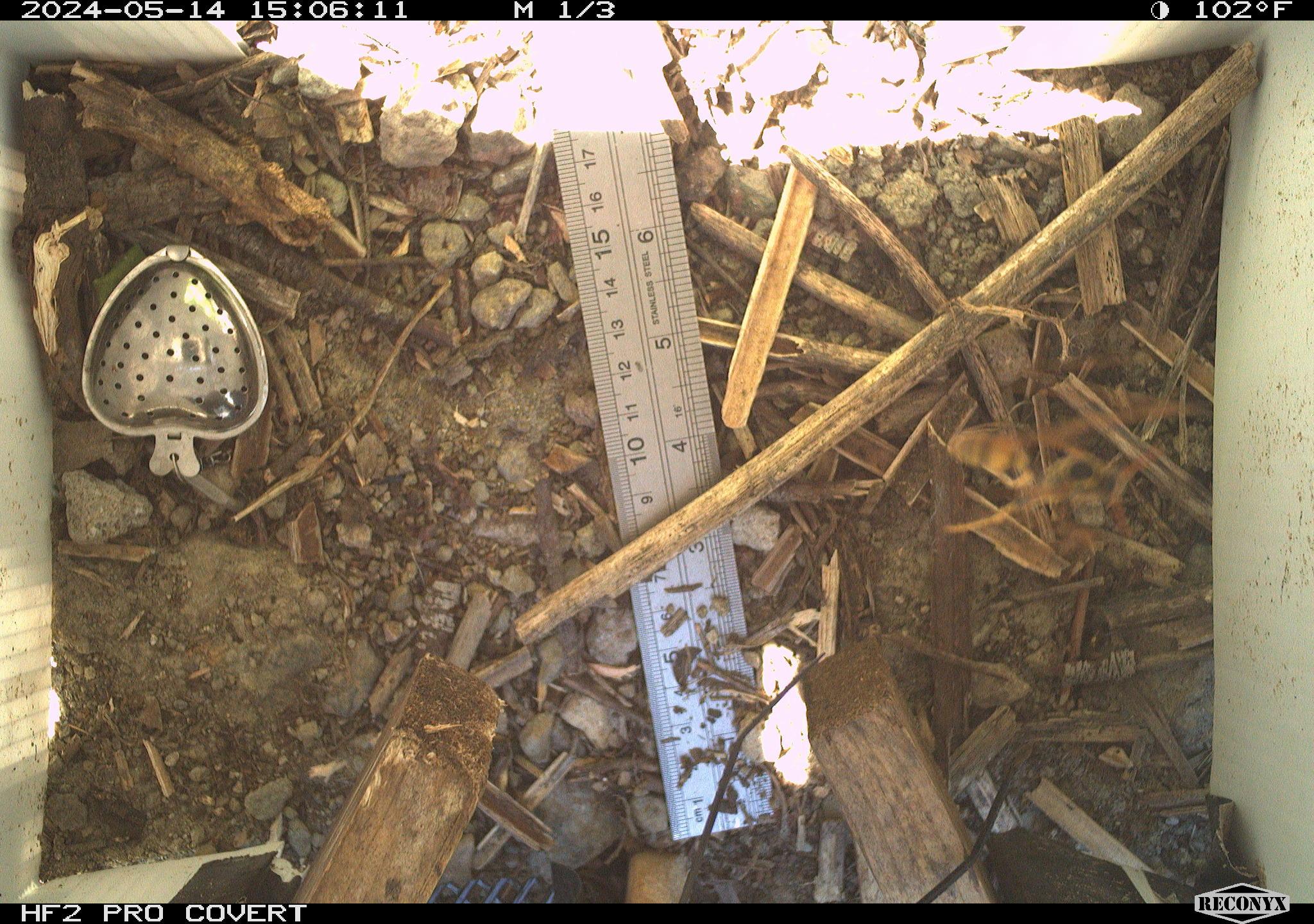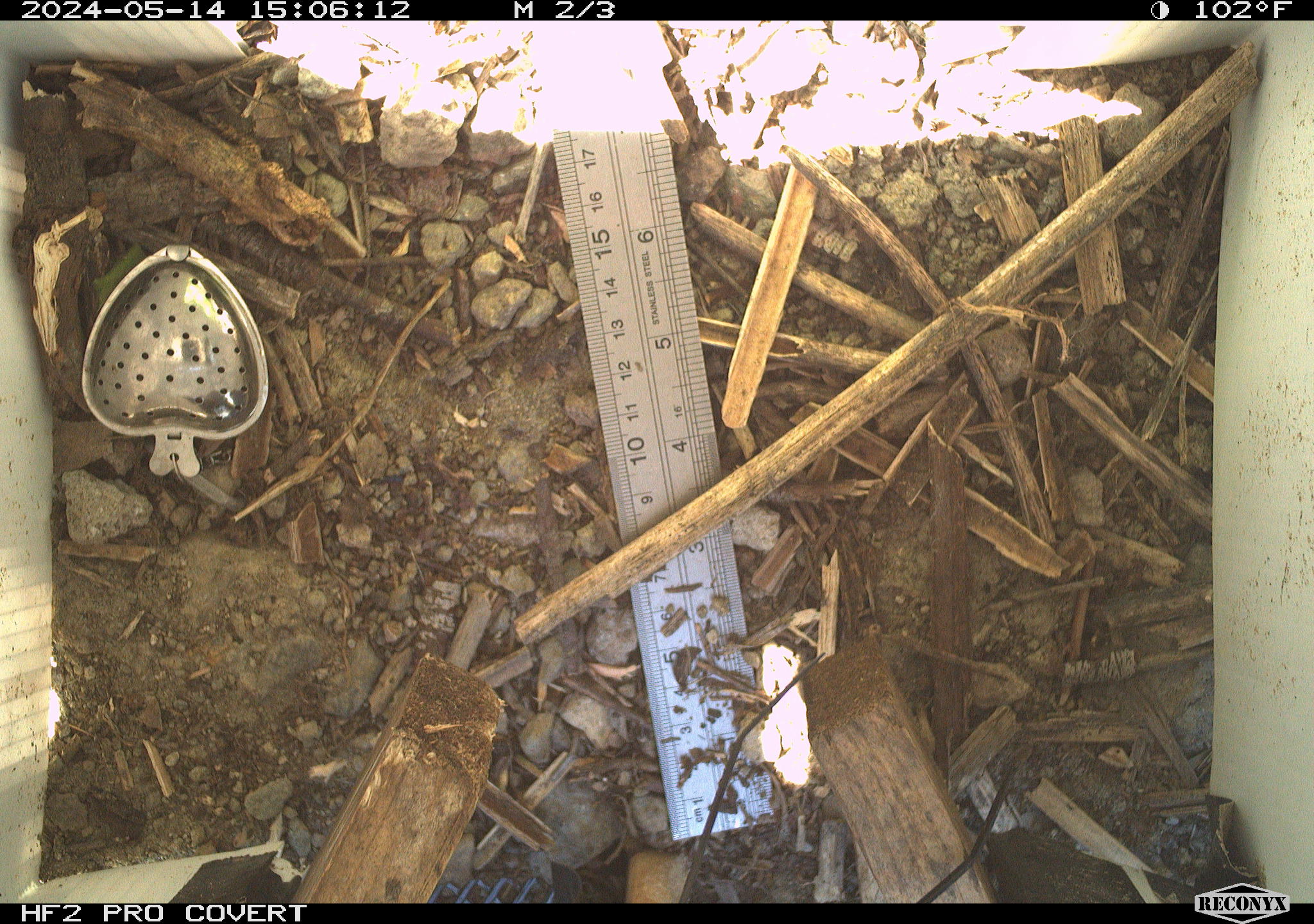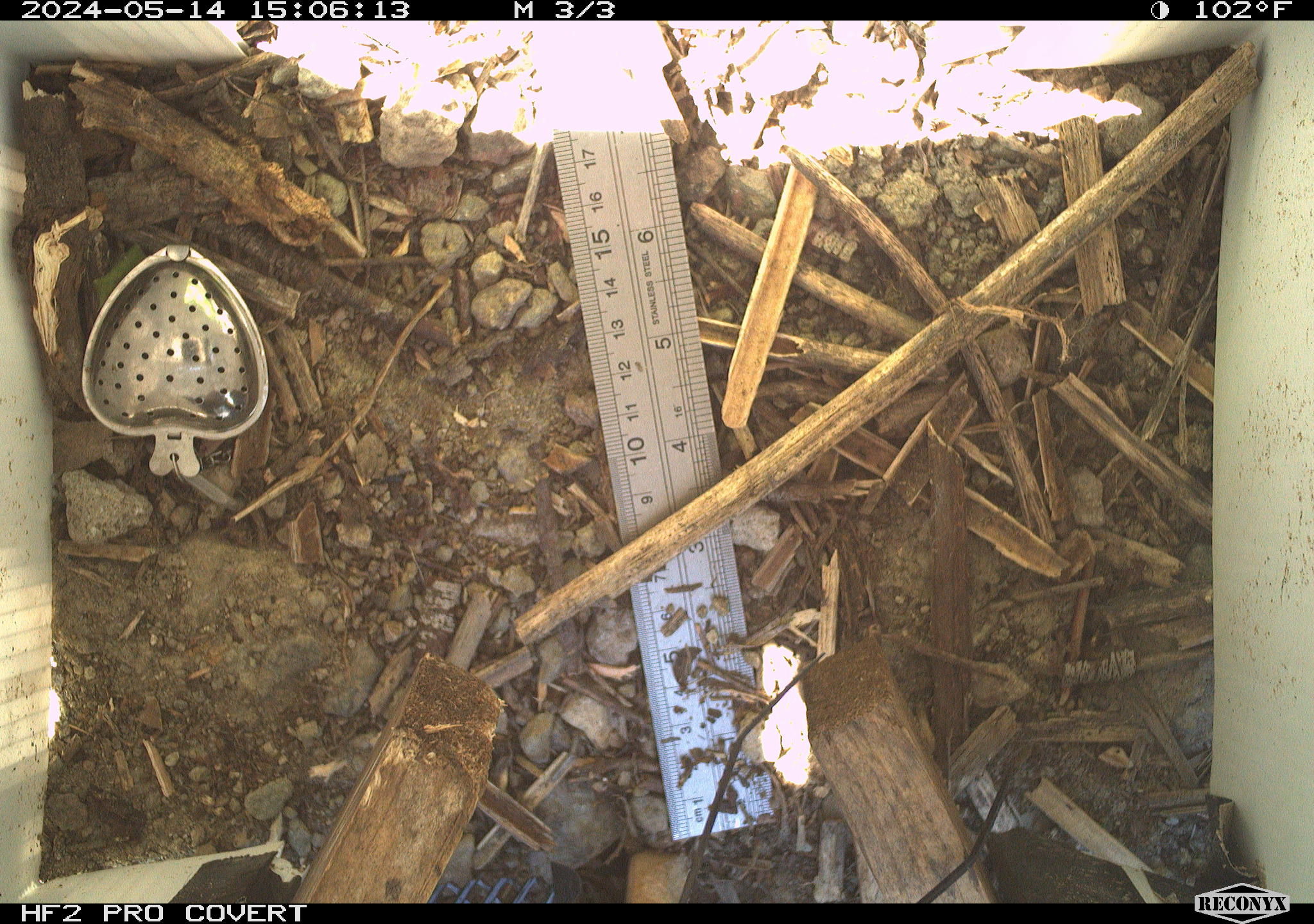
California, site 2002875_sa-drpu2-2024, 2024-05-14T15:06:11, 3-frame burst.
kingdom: Animalia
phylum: Arthropoda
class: Insecta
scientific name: Insecta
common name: insect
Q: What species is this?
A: Insect (Insecta).